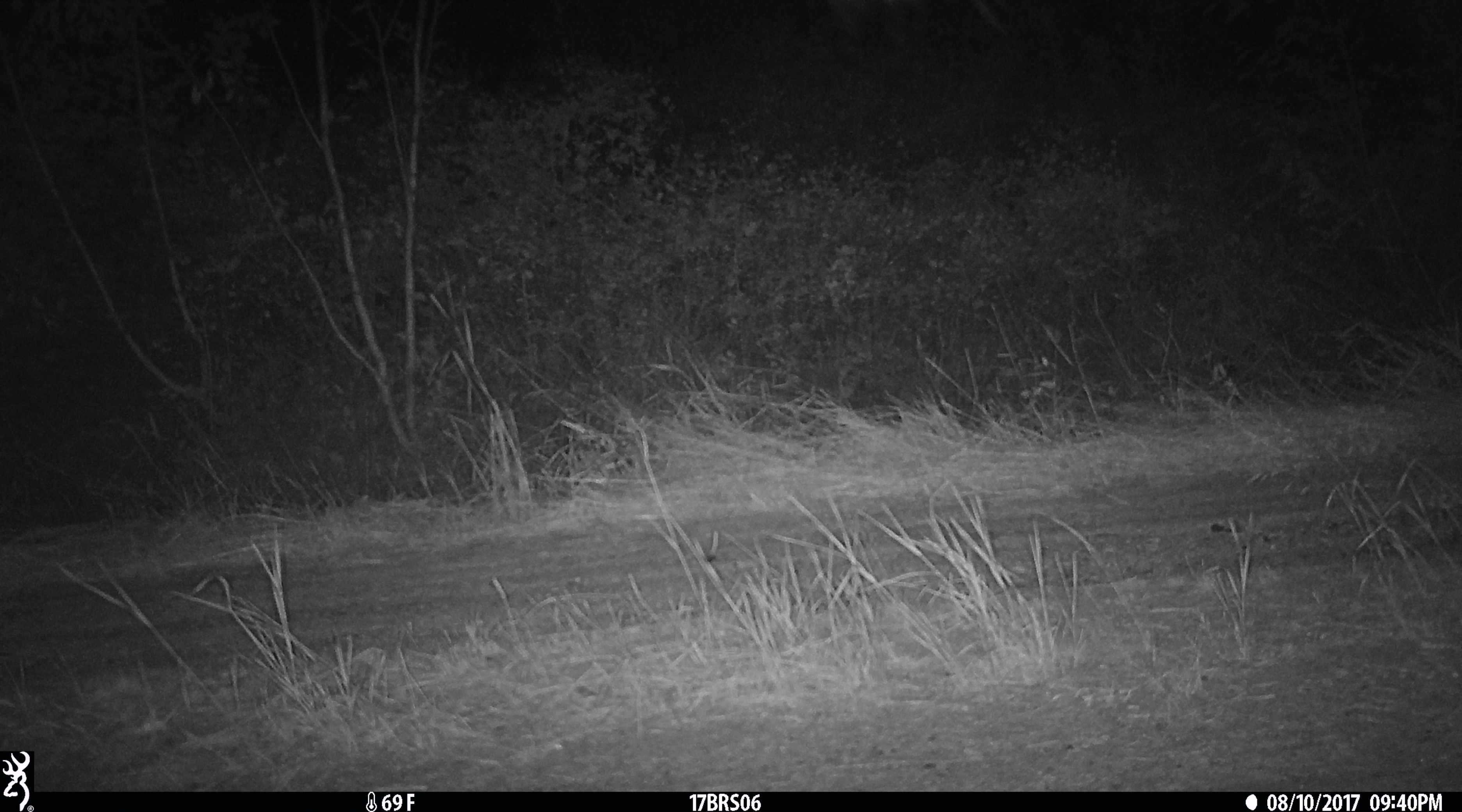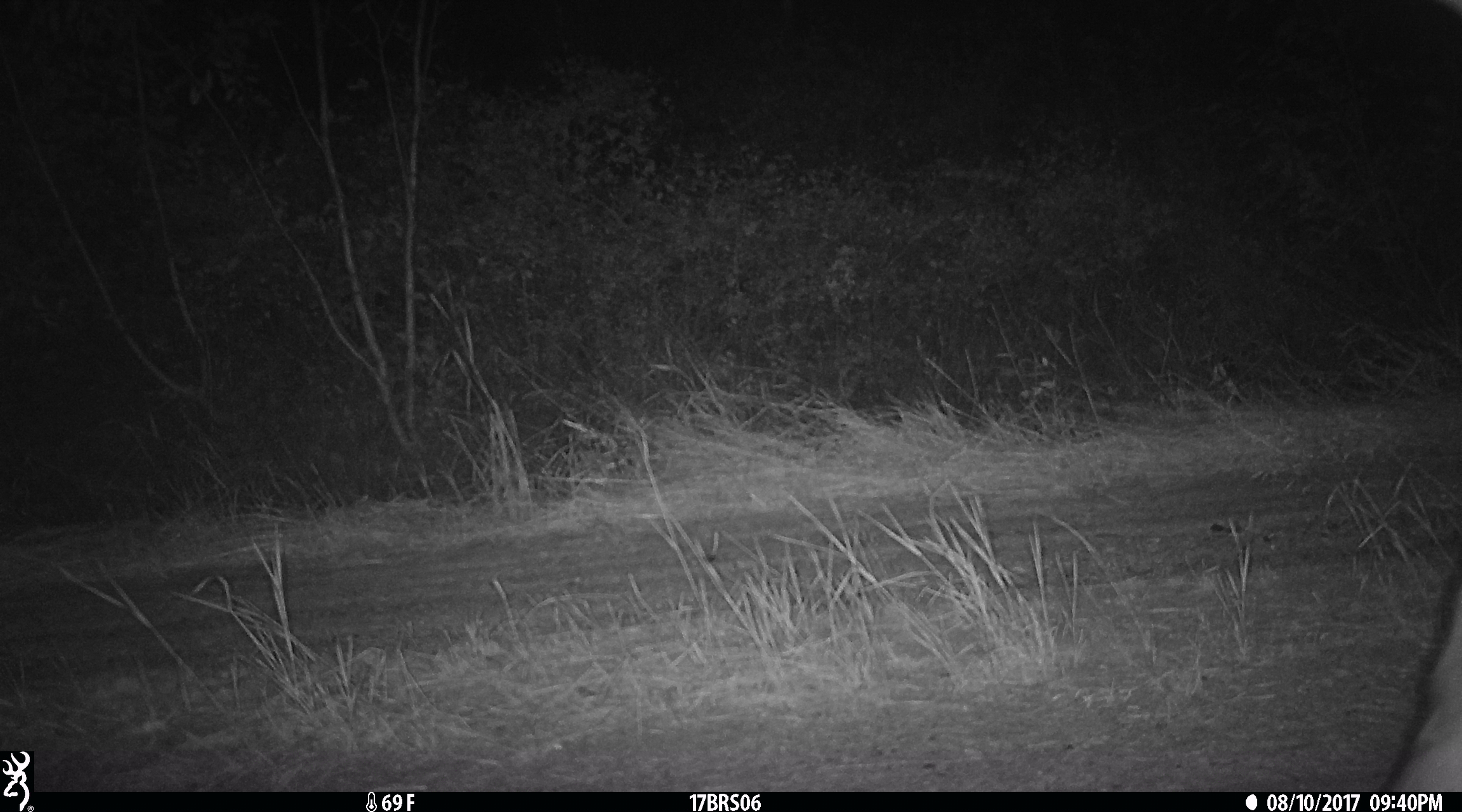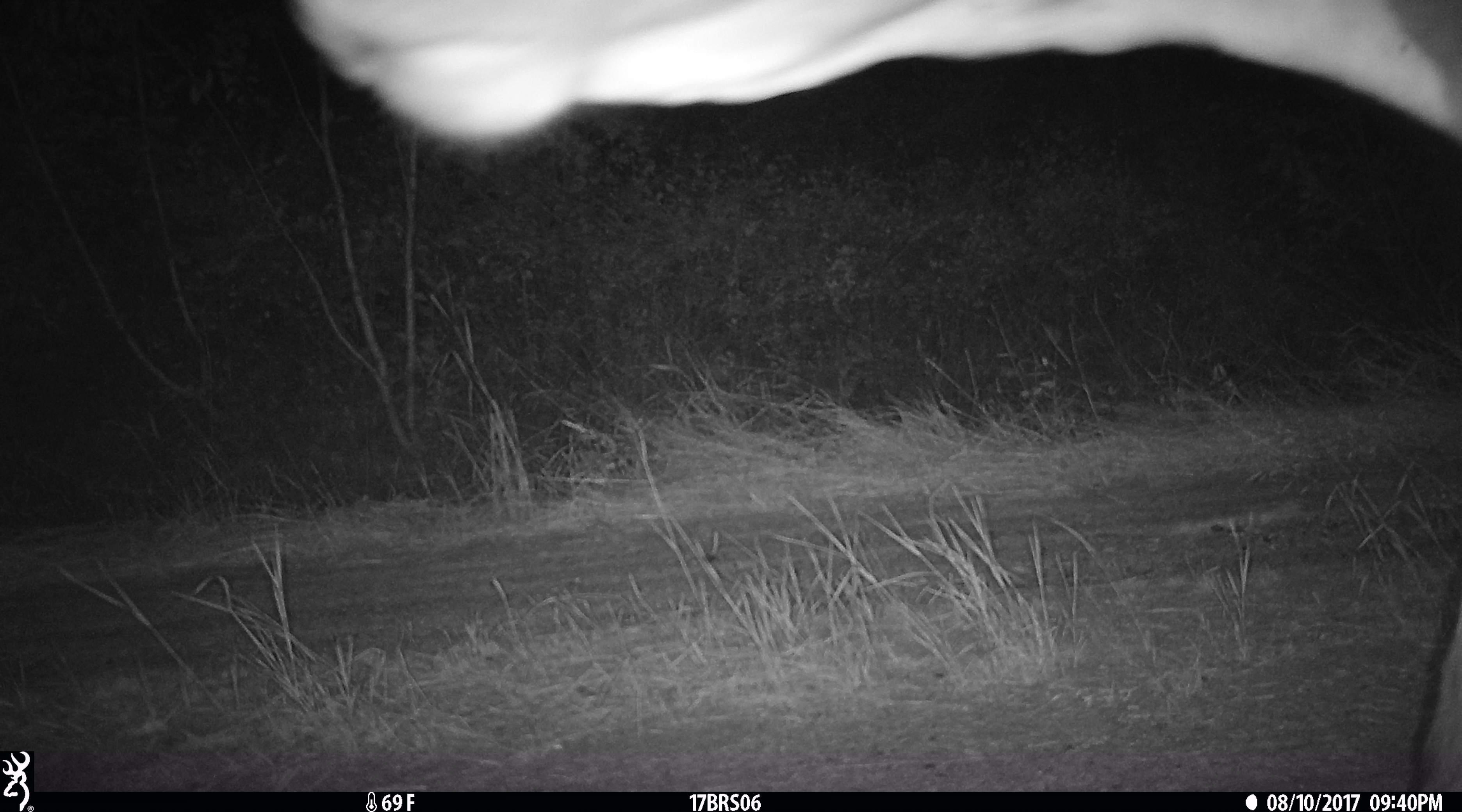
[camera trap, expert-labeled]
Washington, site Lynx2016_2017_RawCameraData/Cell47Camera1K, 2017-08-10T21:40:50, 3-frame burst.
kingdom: Animalia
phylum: Chordata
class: Mammalia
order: Artiodactyla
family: Bovidae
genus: Bos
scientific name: Bos taurus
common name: domestic cattle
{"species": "domestic cattle (Bos taurus)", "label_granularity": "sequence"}